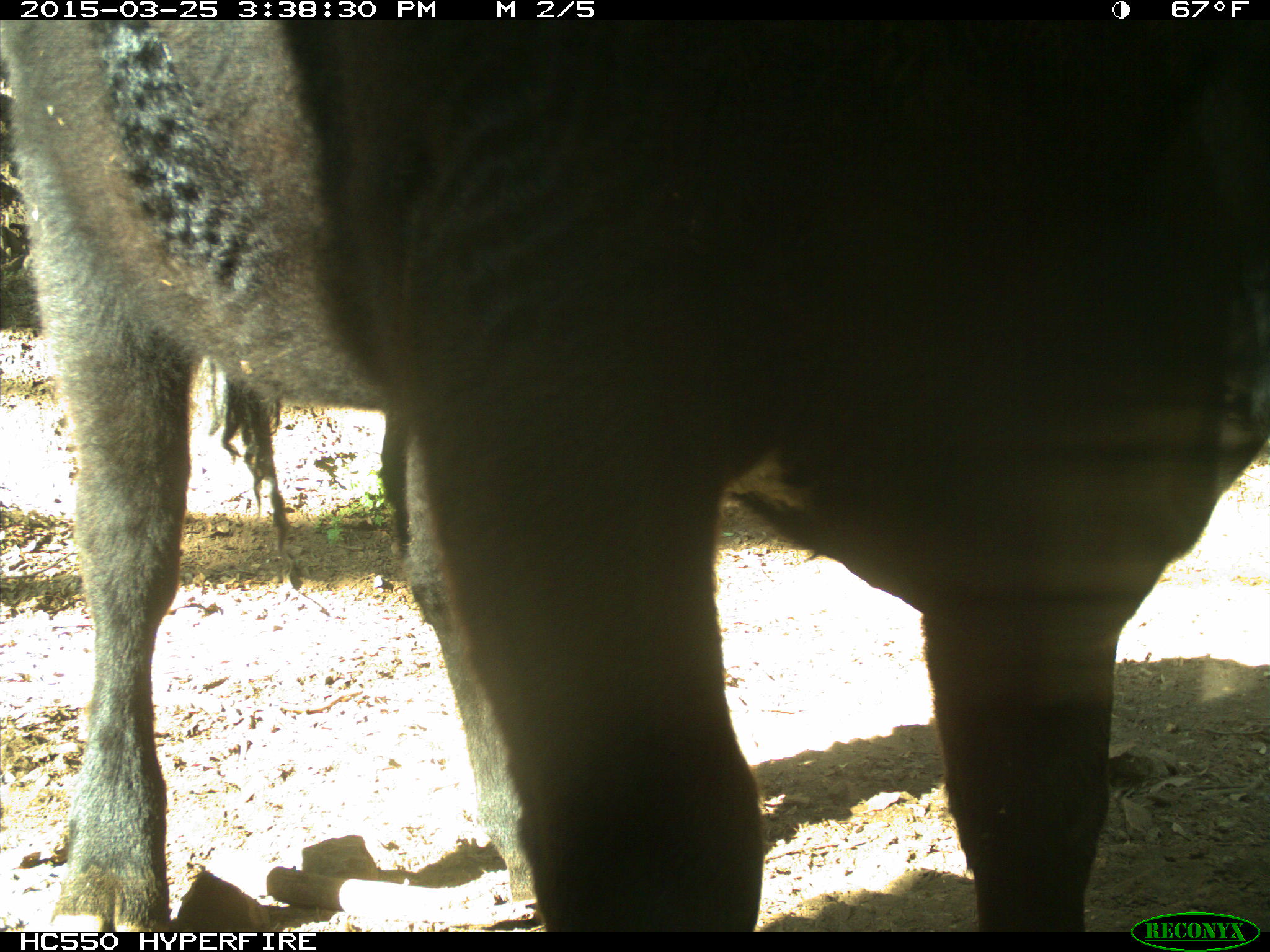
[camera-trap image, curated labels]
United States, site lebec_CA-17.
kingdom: Animalia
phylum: Chordata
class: Mammalia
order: Artiodactyla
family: Bovidae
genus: Bos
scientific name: Bos taurus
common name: domestic cow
Bos taurus (domestic cow).